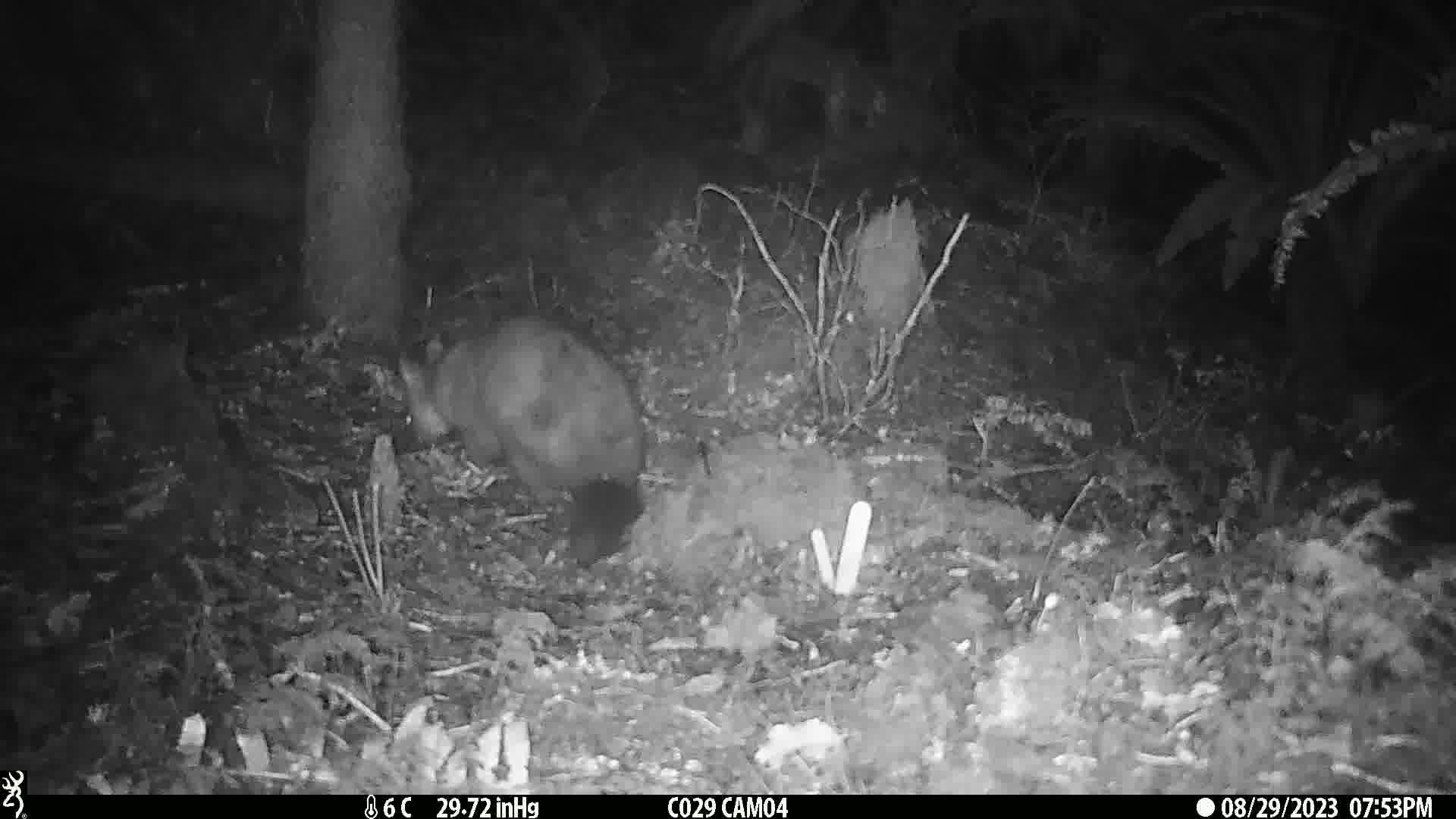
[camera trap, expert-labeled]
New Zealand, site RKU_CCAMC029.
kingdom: Animalia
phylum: Chordata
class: Mammalia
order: Diprotodontia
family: Phalangeridae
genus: Trichosurus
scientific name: Trichosurus vulpecula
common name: common brushtail possum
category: possum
Possum (common brushtail possum) (Trichosurus vulpecula).